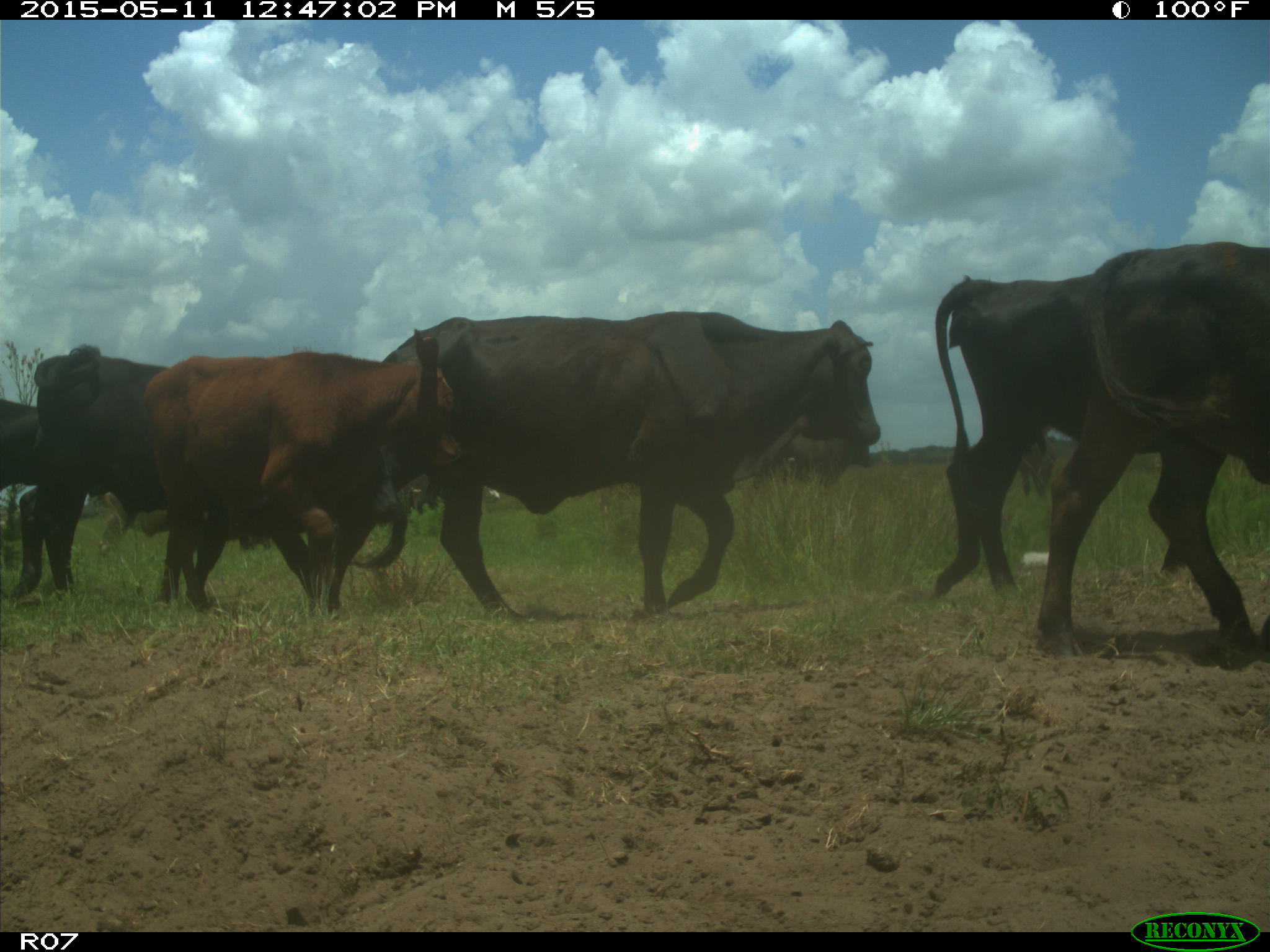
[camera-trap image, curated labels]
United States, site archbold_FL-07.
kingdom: Animalia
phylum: Chordata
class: Mammalia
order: Artiodactyla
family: Bovidae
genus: Bos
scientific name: Bos taurus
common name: domestic cow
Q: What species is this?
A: Bos taurus (domestic cow).